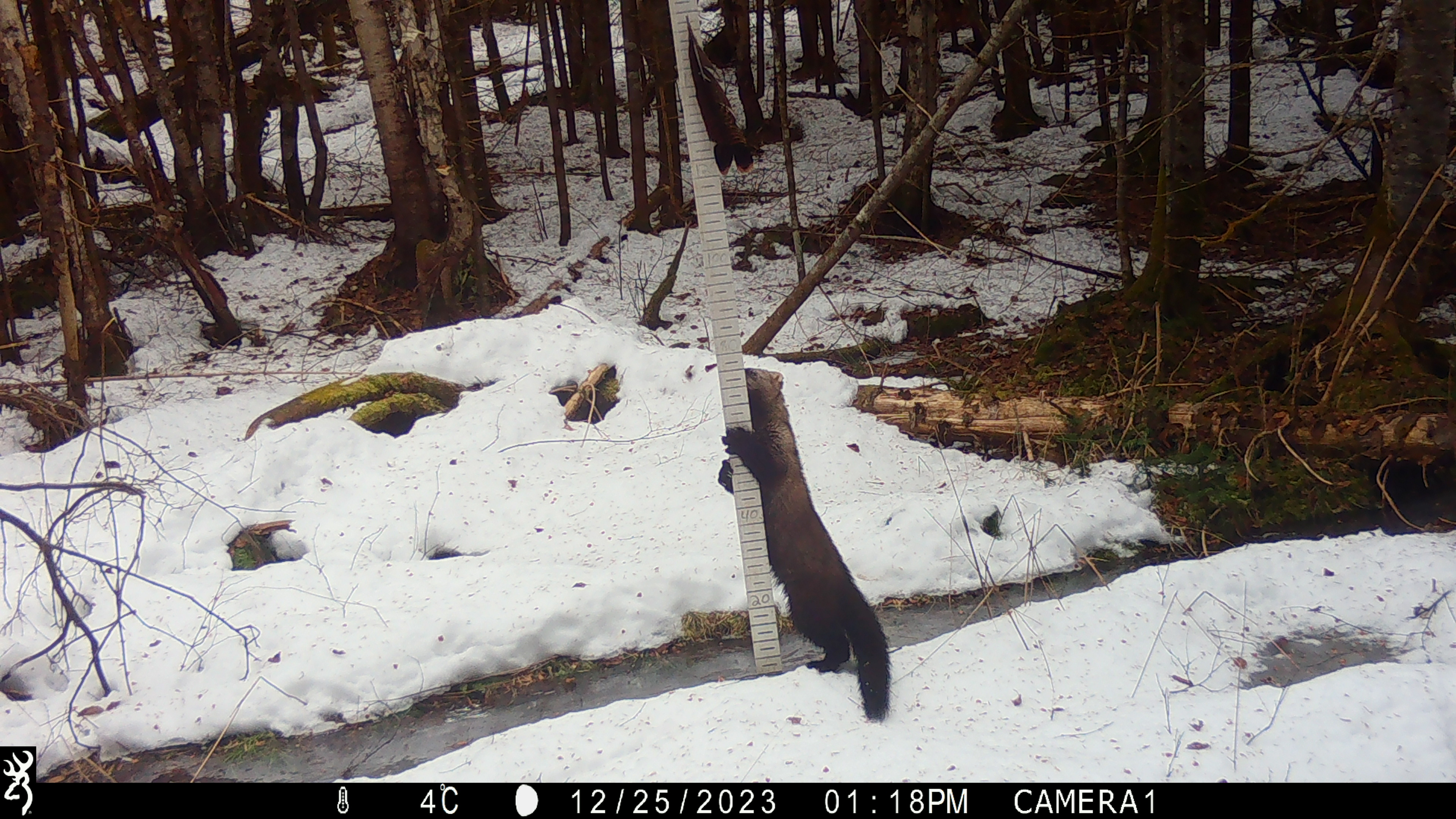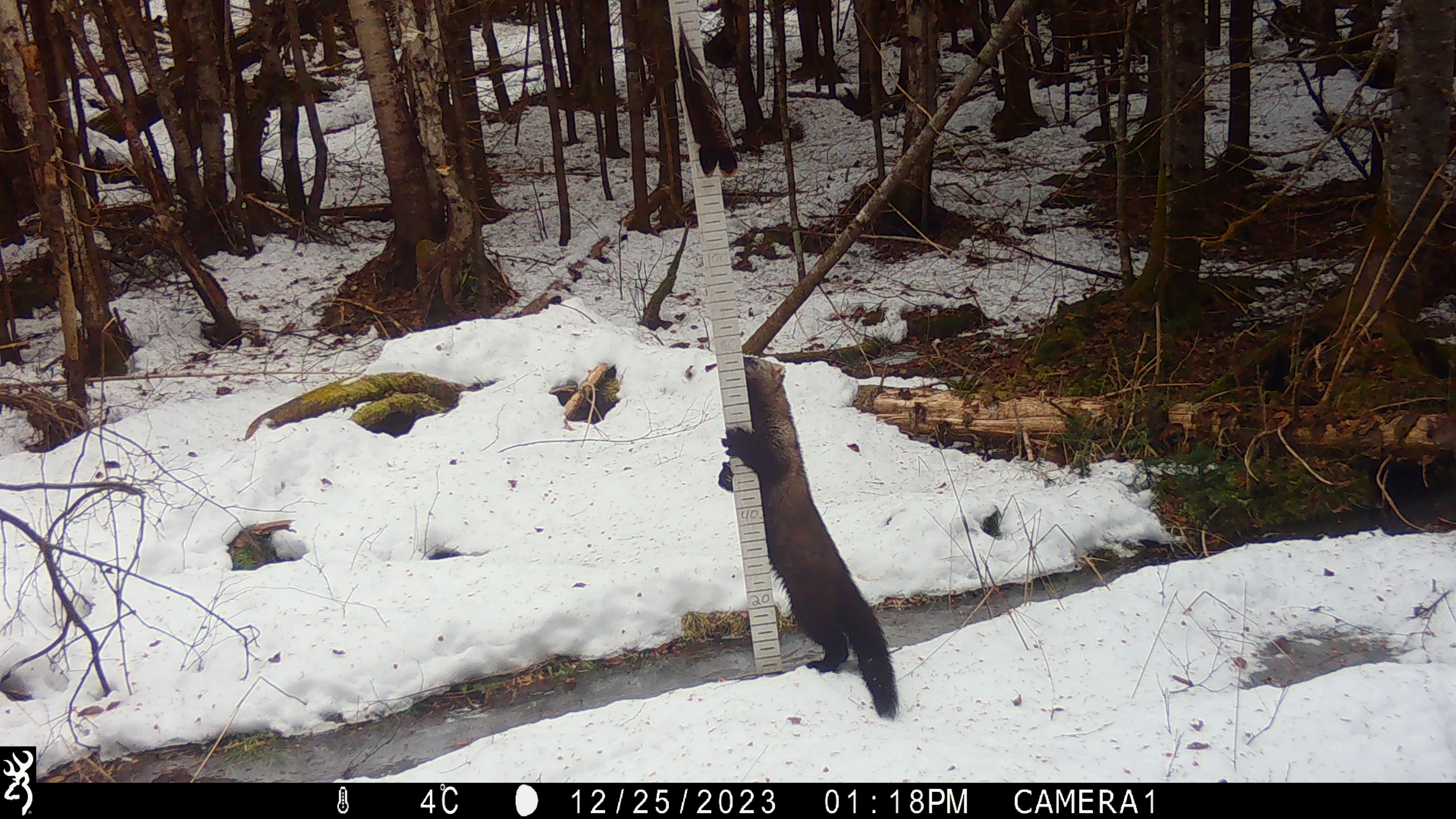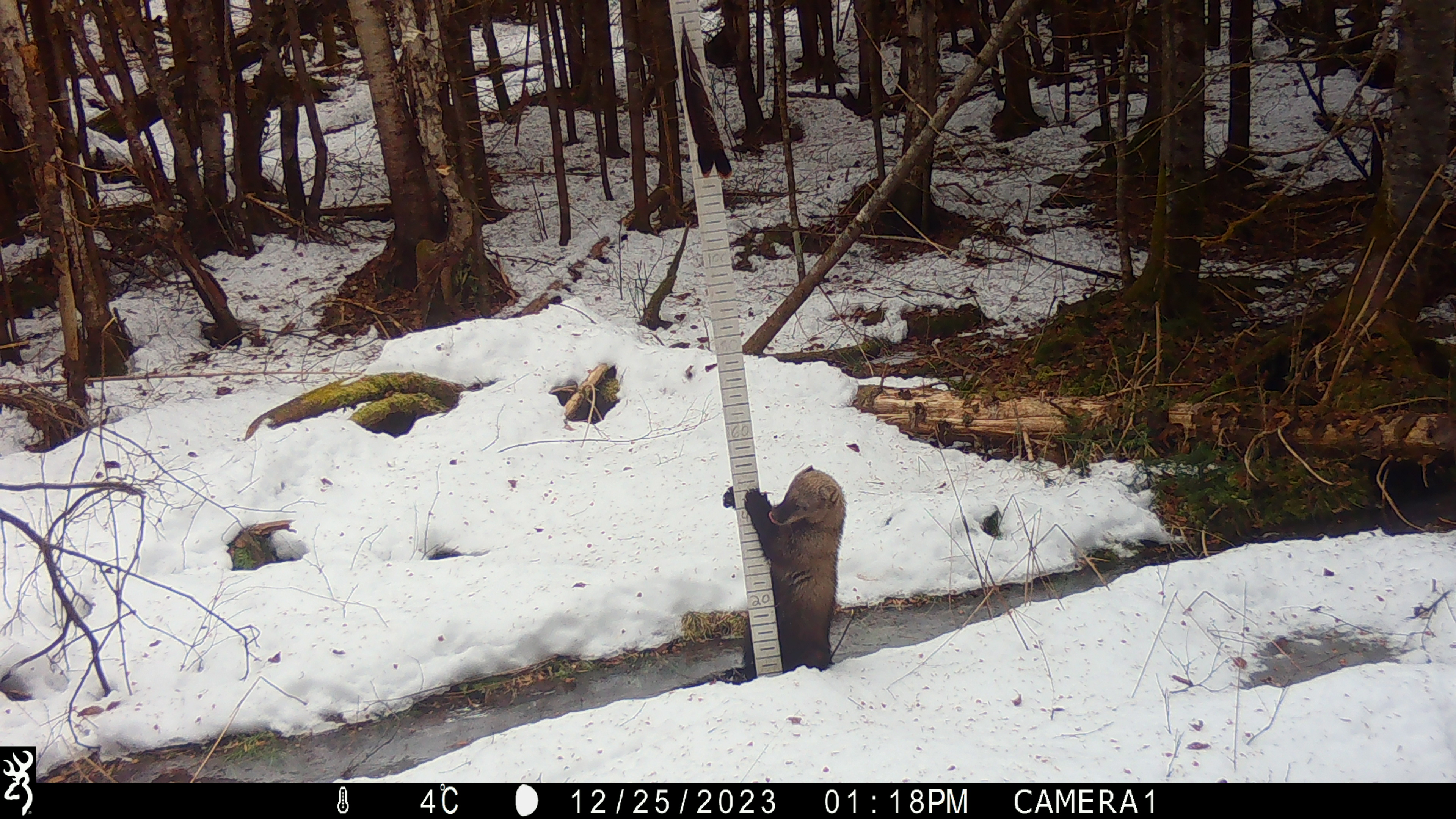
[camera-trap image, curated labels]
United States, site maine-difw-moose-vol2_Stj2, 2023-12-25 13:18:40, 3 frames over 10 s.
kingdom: Animalia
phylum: Chordata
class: Mammalia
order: Carnivora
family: Mustelidae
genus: Pekania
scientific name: Pekania pennanti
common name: fisher